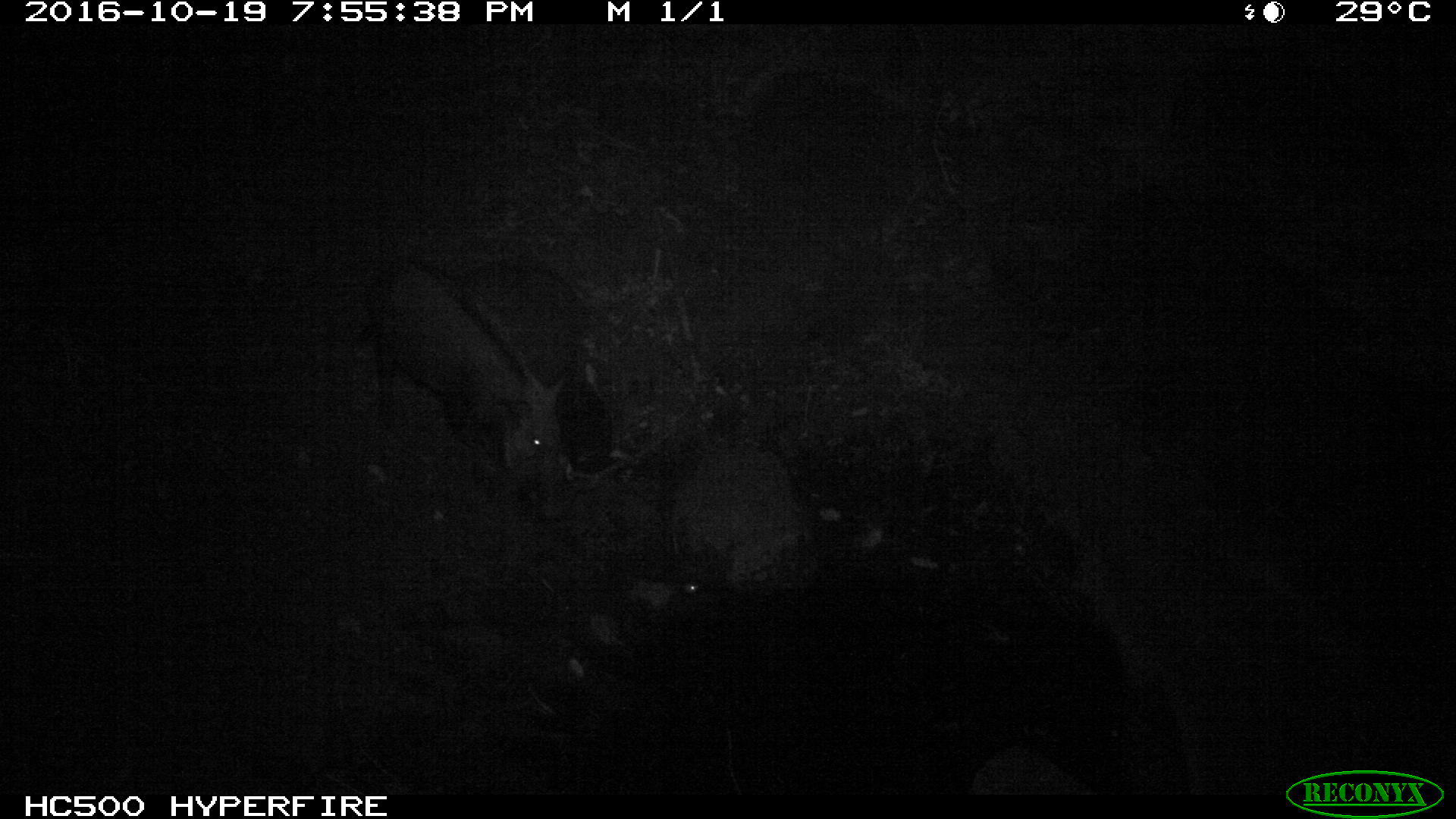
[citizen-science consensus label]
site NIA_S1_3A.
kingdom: Animalia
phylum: Chordata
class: Mammalia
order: Artiodactyla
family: Suidae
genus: Phacochoerus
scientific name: Phacochoerus africanus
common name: warthog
Warthog (Phacochoerus africanus), count 2. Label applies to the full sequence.